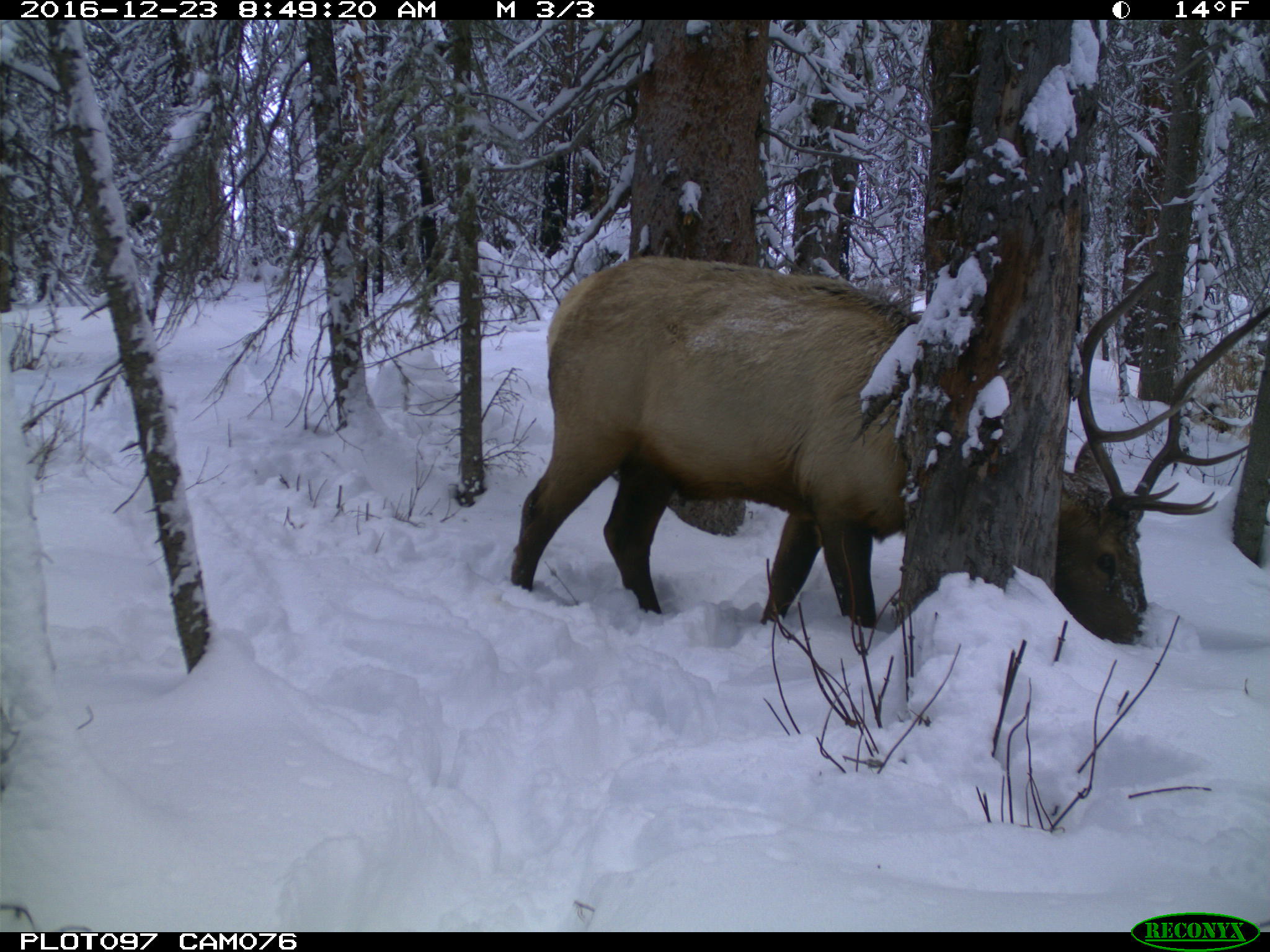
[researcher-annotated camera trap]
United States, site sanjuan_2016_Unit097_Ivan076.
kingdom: Animalia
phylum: Chordata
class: Mammalia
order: Artiodactyla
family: Cervidae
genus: Cervus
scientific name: Cervus elaphus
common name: red deer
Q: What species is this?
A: Cervus elaphus (red deer).